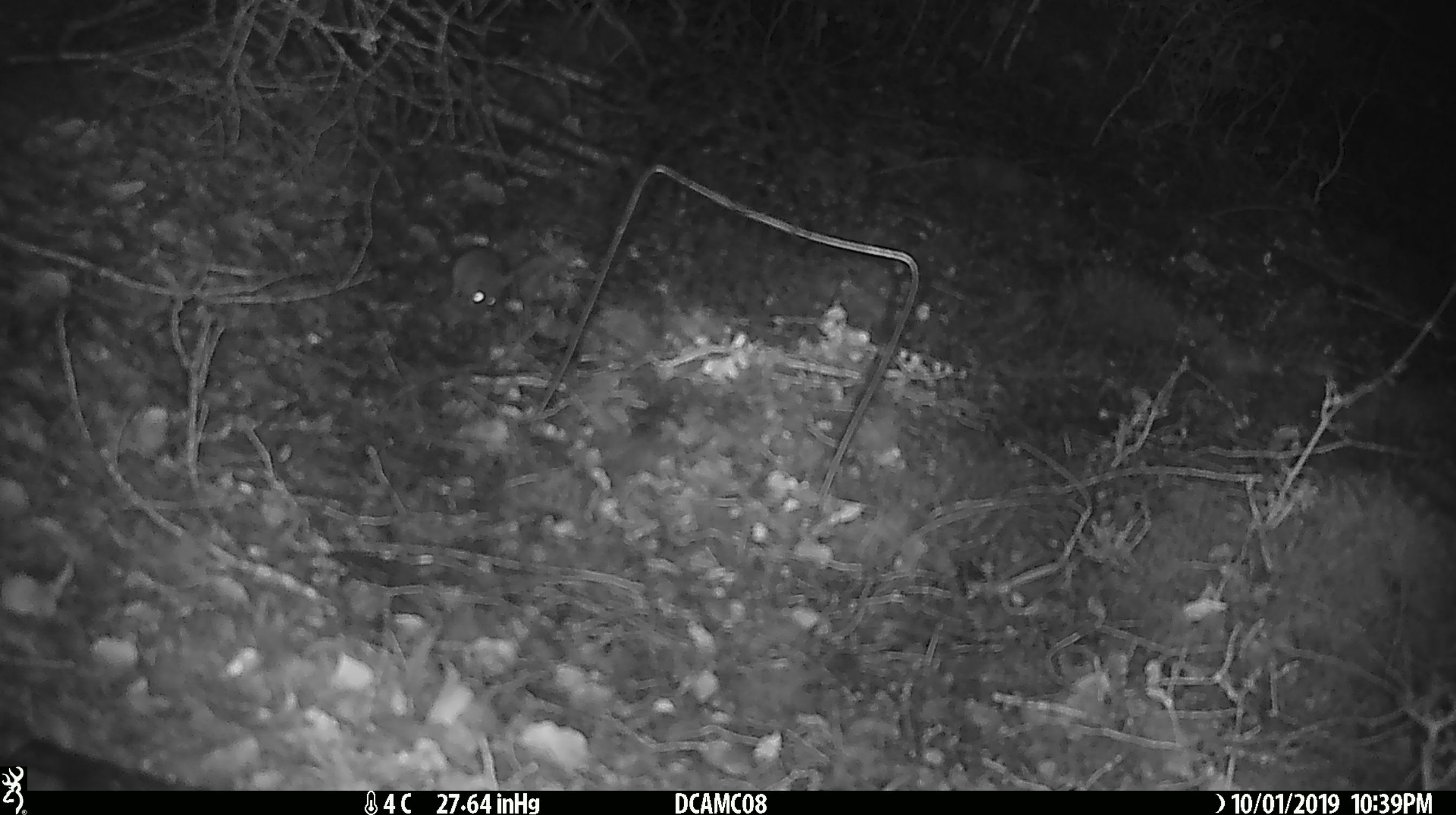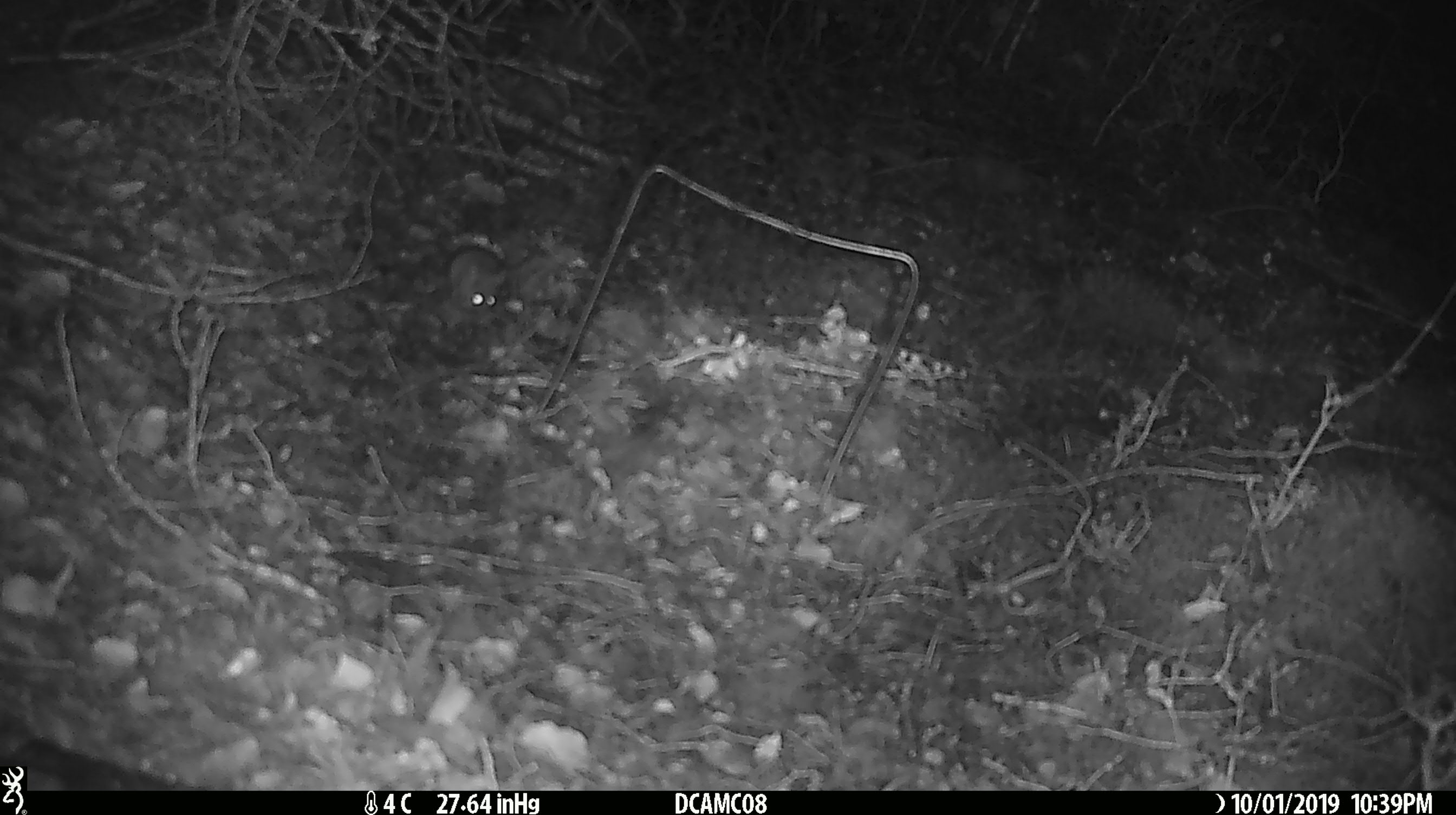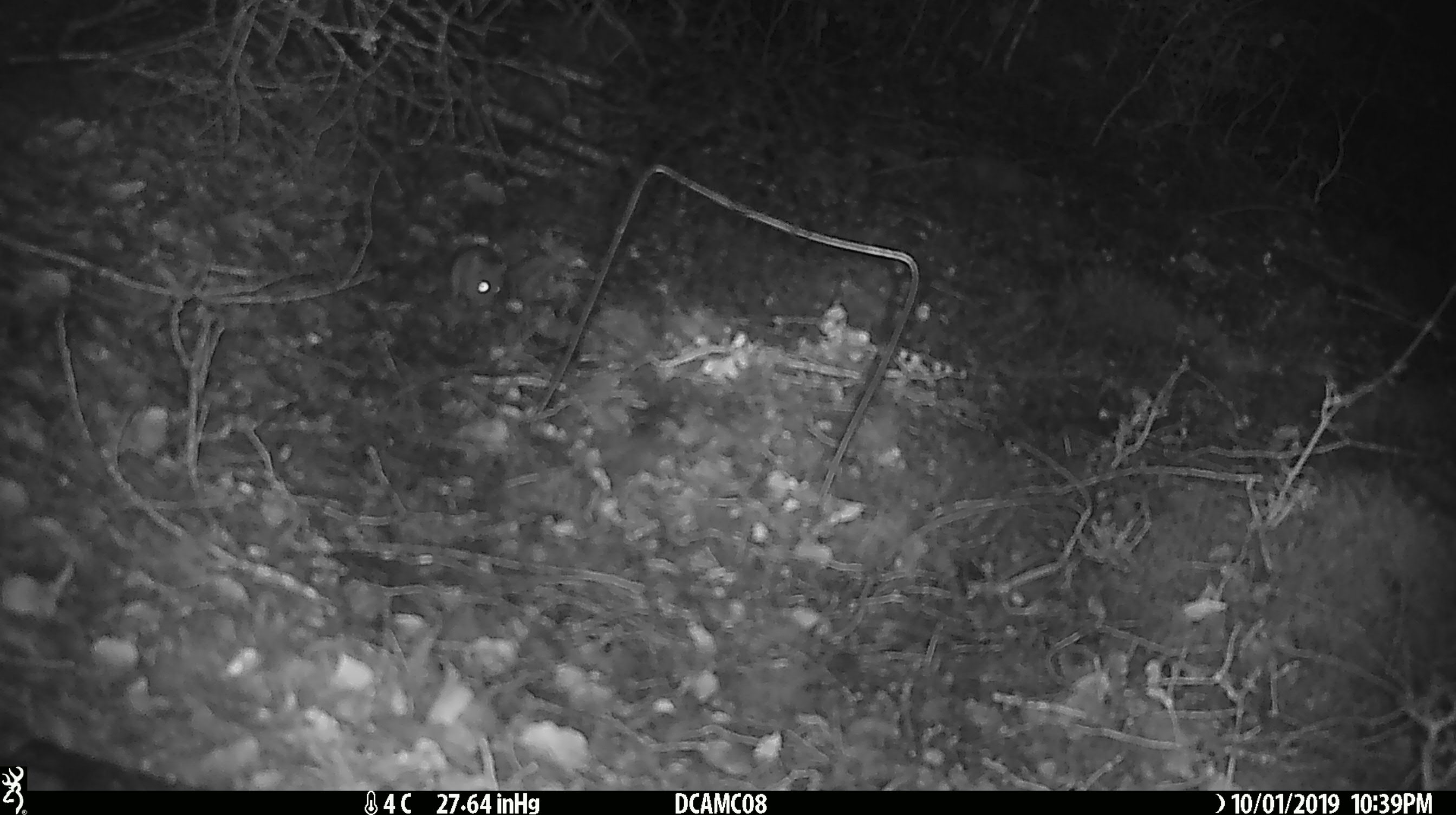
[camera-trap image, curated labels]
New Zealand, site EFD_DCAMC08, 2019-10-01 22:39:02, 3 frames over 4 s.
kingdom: Animalia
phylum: Chordata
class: Mammalia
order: Rodentia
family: Muridae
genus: Mus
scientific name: Mus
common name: mouse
Mouse (Mus).